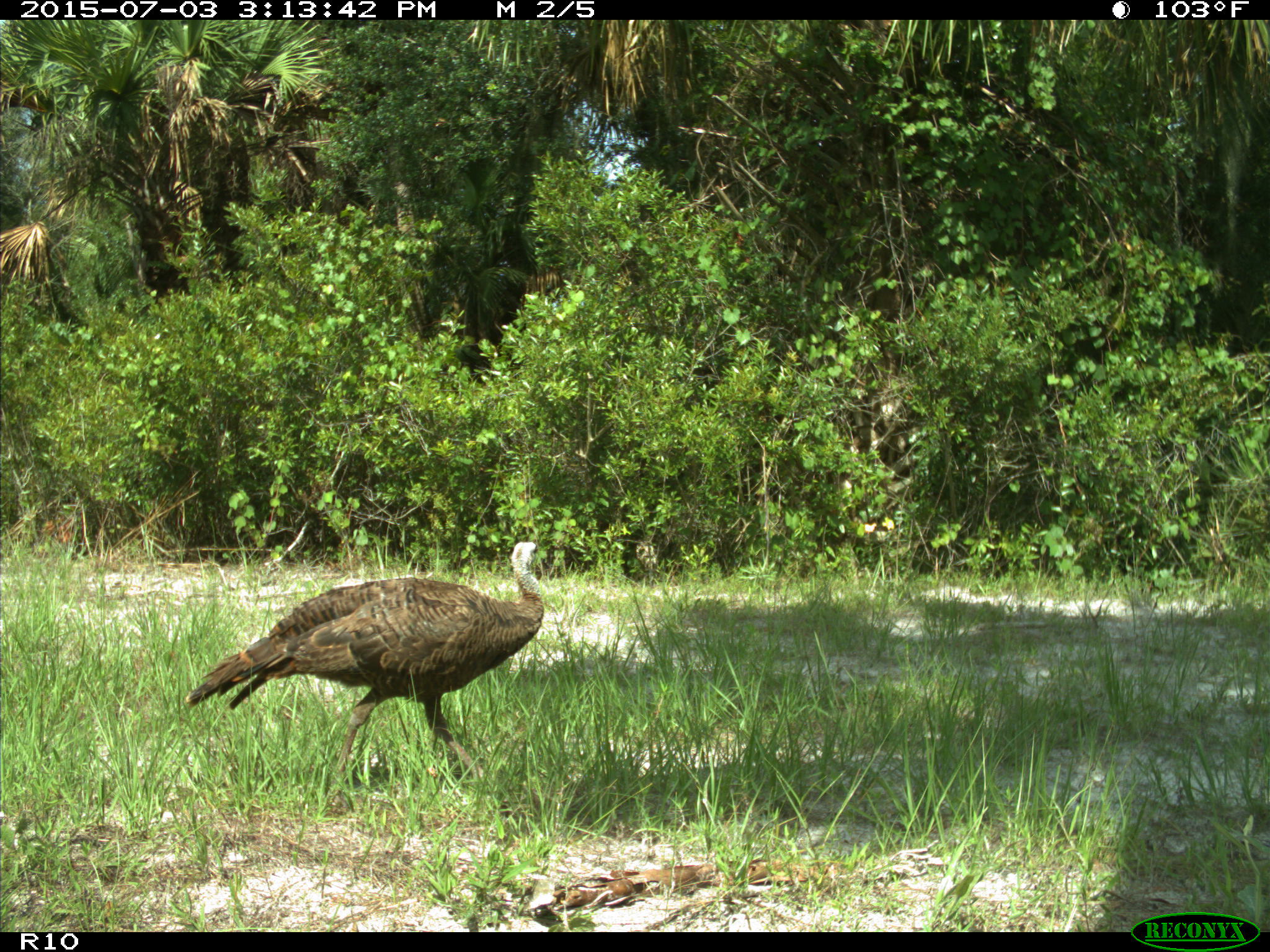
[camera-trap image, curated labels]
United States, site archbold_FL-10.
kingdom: Animalia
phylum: Chordata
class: Aves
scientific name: Aves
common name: birds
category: unidentified bird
Unidentified bird (birds) (Aves).